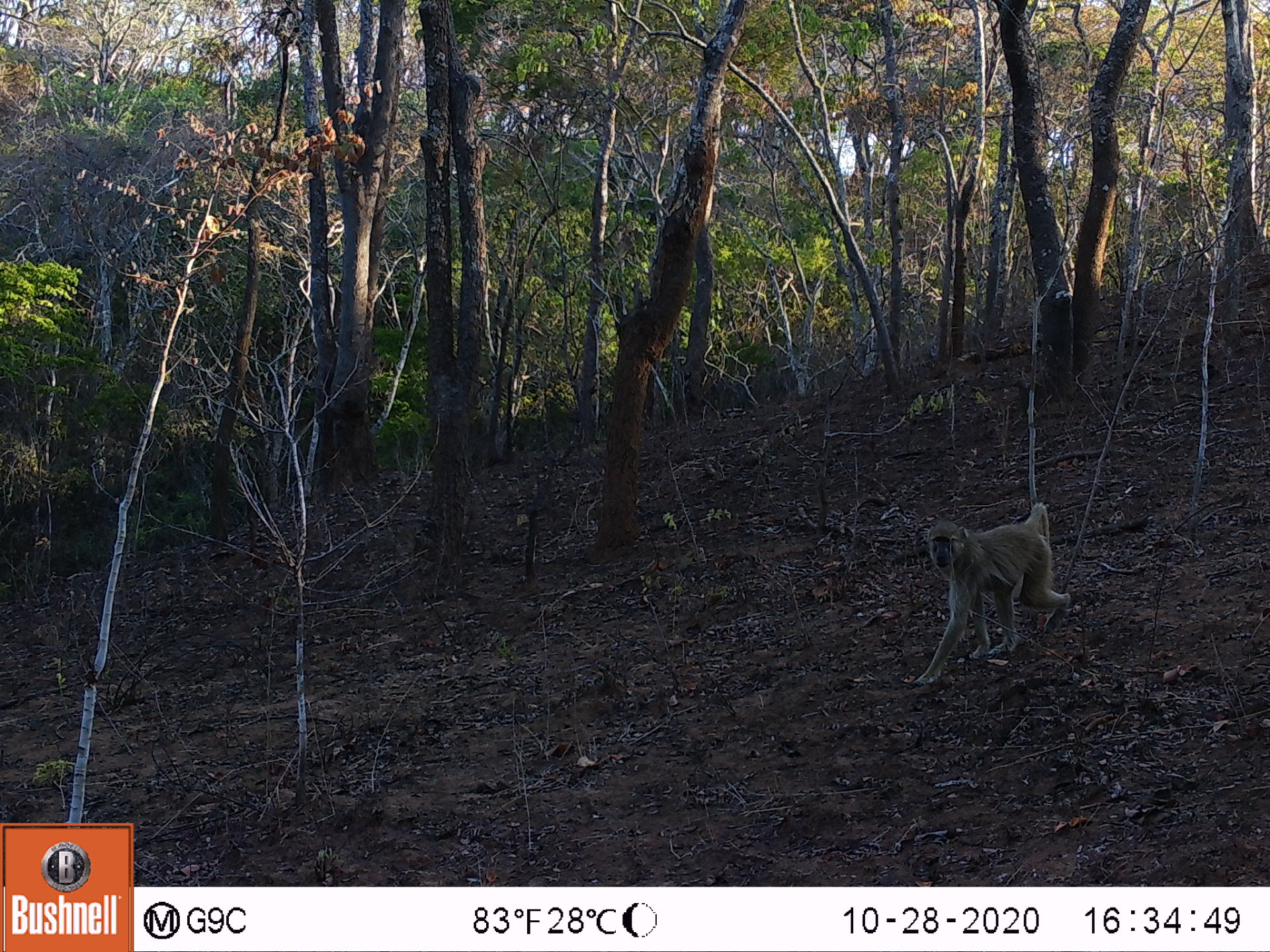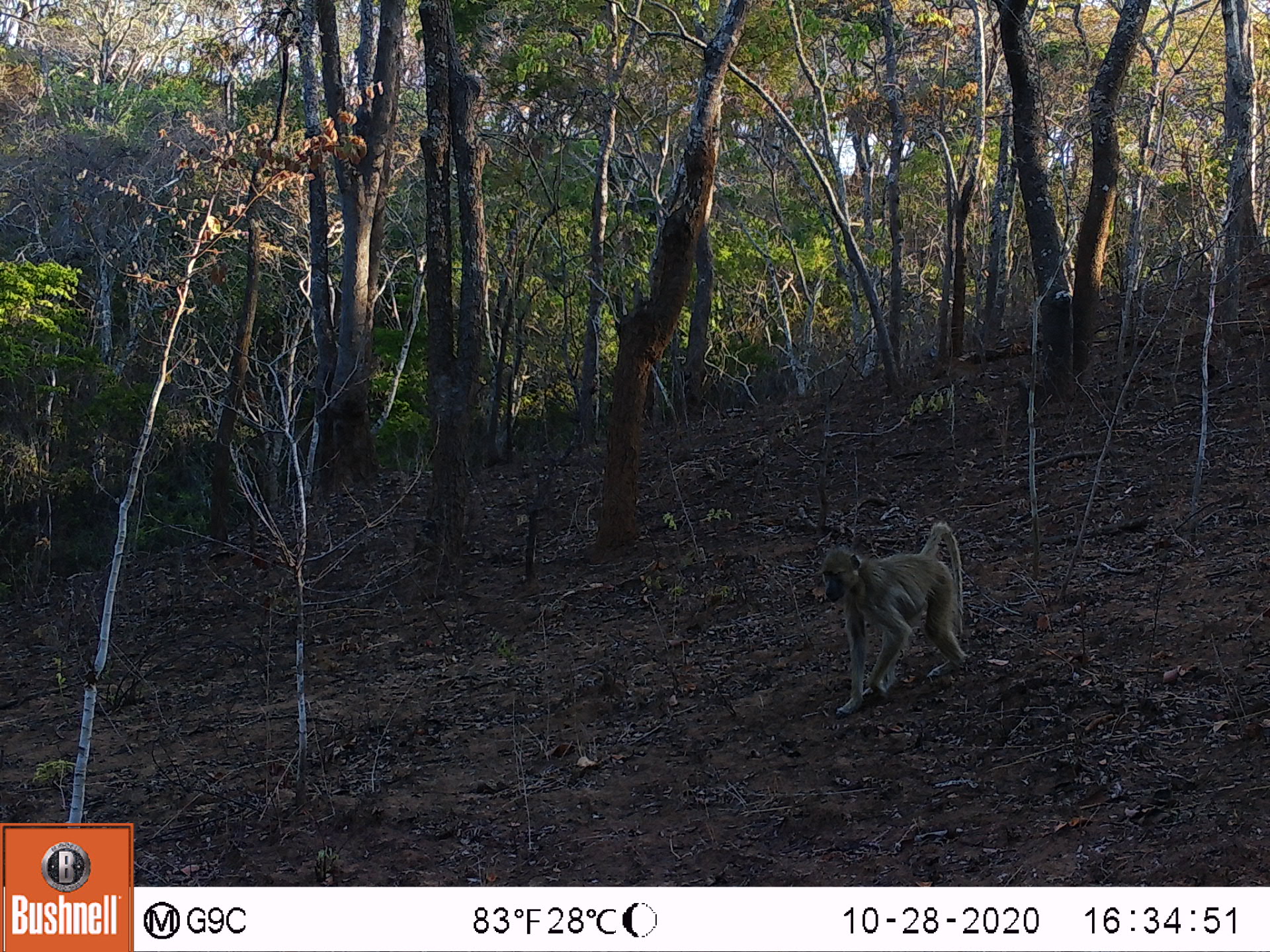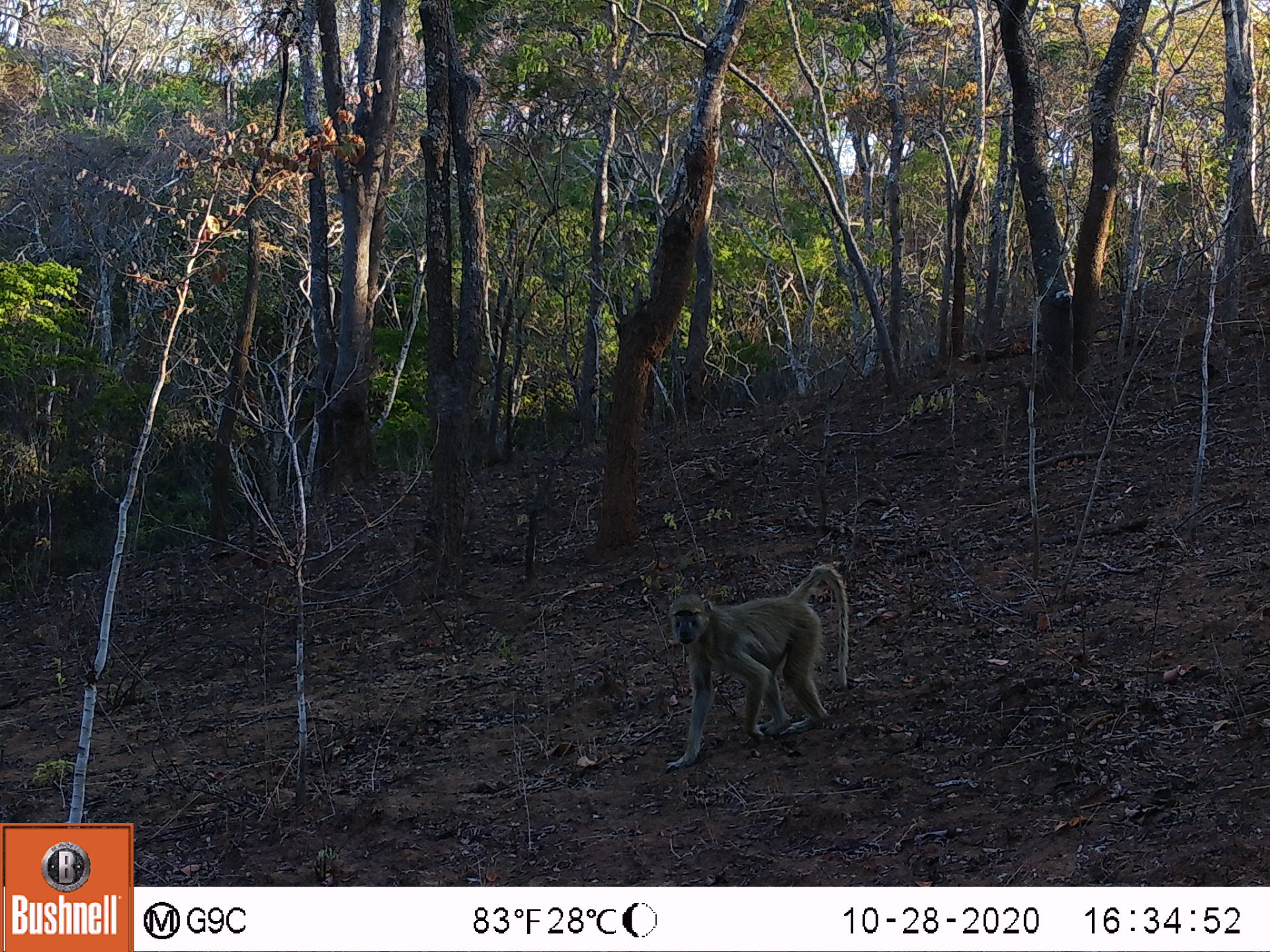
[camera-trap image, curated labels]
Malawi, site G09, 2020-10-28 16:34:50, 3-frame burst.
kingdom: Animalia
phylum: Chordata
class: Mammalia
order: Primates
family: Cercopithecidae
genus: Papio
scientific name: Papio cynocephalus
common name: yellow baboon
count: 1